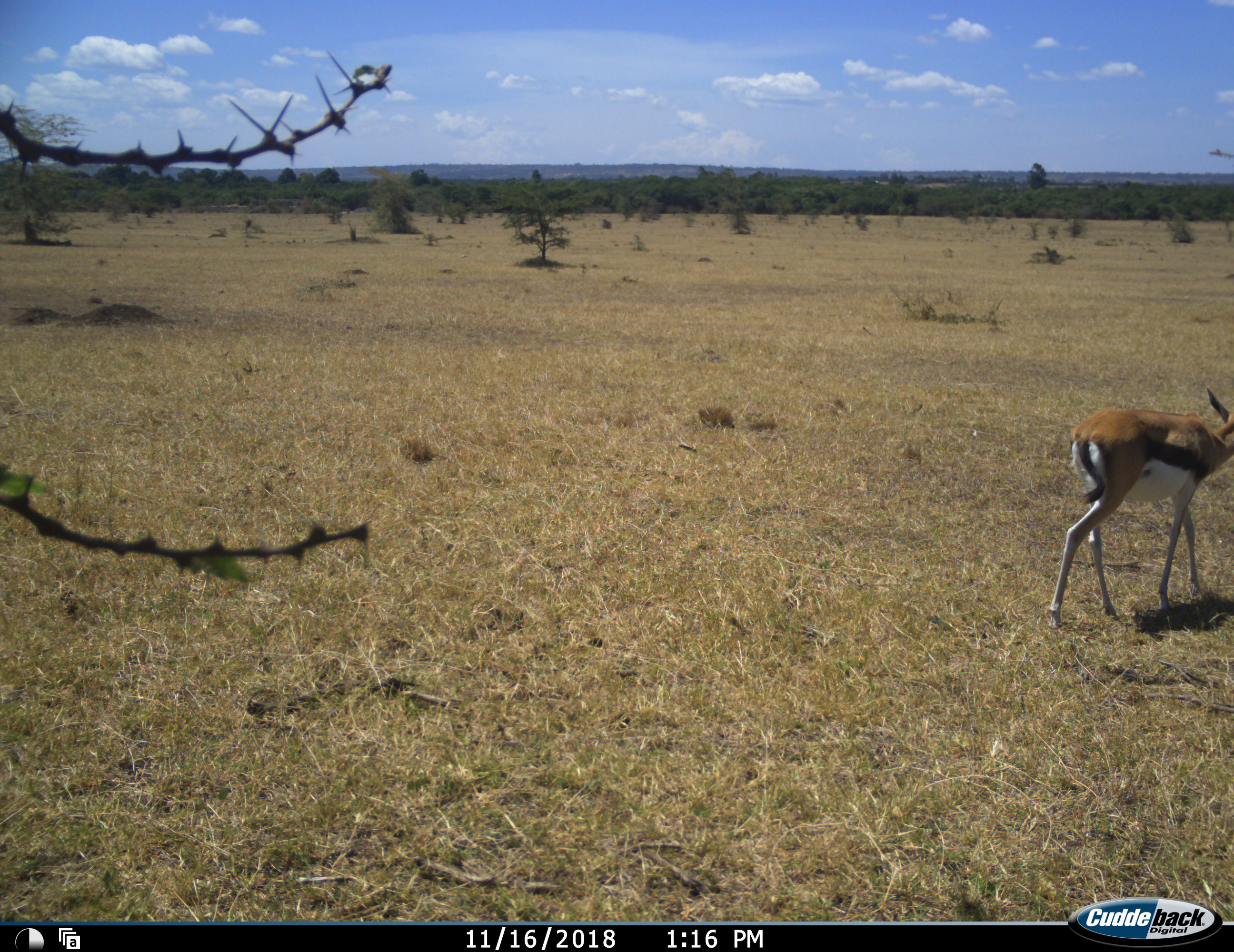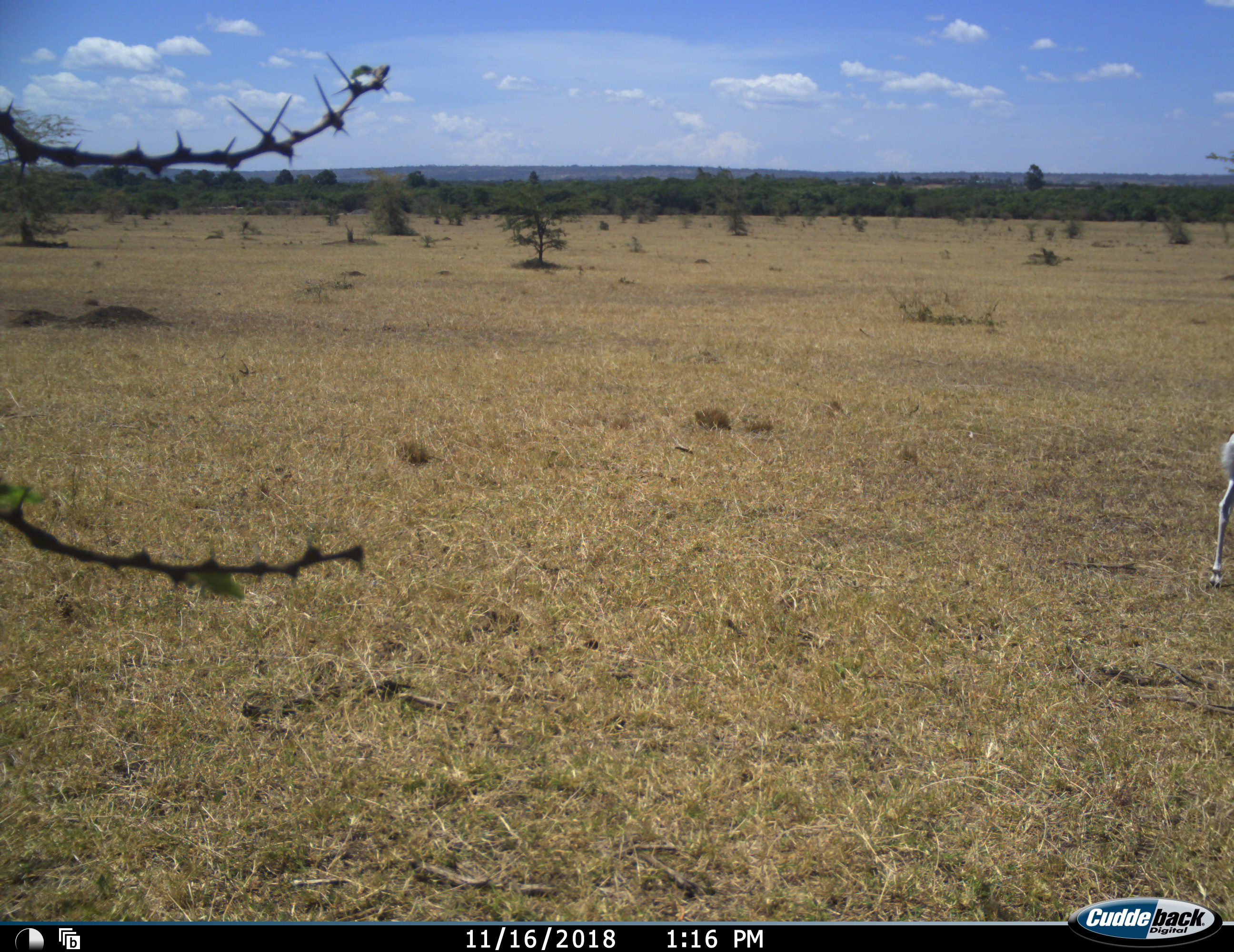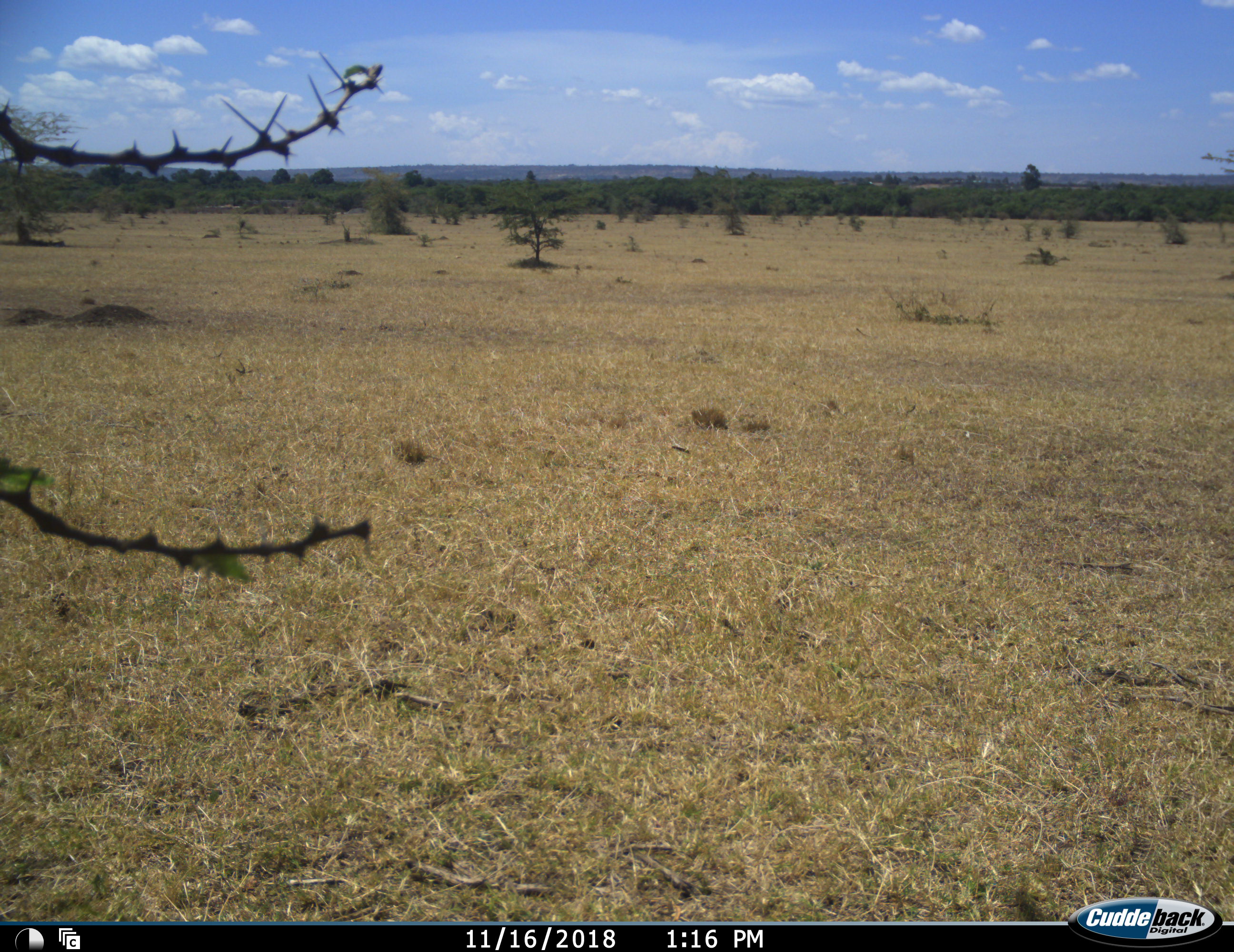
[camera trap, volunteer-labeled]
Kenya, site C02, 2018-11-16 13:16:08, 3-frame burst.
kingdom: Animalia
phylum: Chordata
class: Mammalia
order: Artiodactyla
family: Bovidae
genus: Eudorcas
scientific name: Eudorcas thomsonii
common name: thomson's gazelle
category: gazellethomsons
Gazellethomsons (thomson's gazelle) (Eudorcas thomsonii), count 1. Behavior (volunteer vote fractions): standing 11%, resting 0%, moving 100%, interacting 0%. Young present (vote fraction): 0%. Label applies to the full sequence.